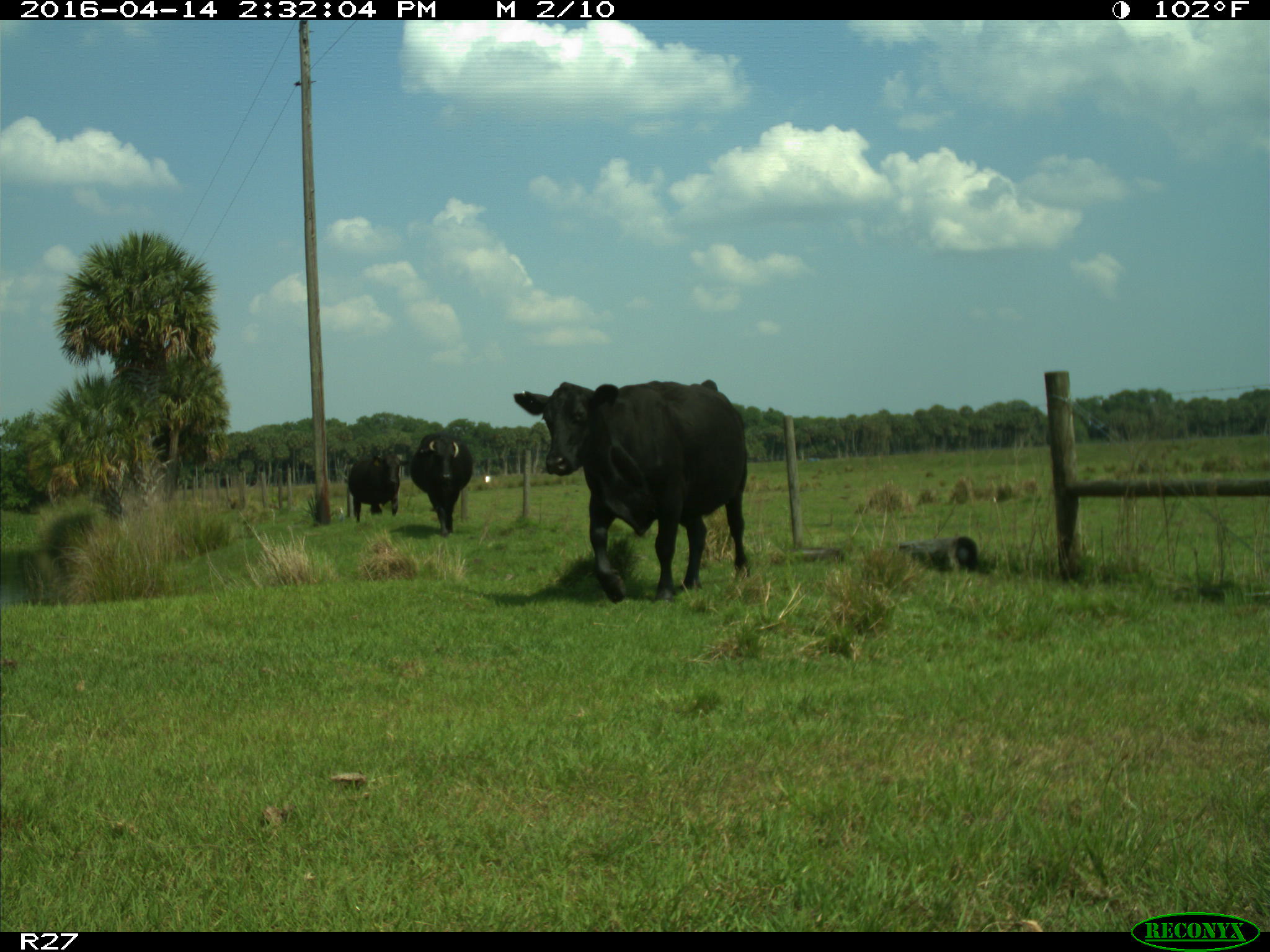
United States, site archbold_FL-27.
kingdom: Animalia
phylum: Chordata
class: Mammalia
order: Artiodactyla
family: Bovidae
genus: Bos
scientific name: Bos taurus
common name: domestic cow